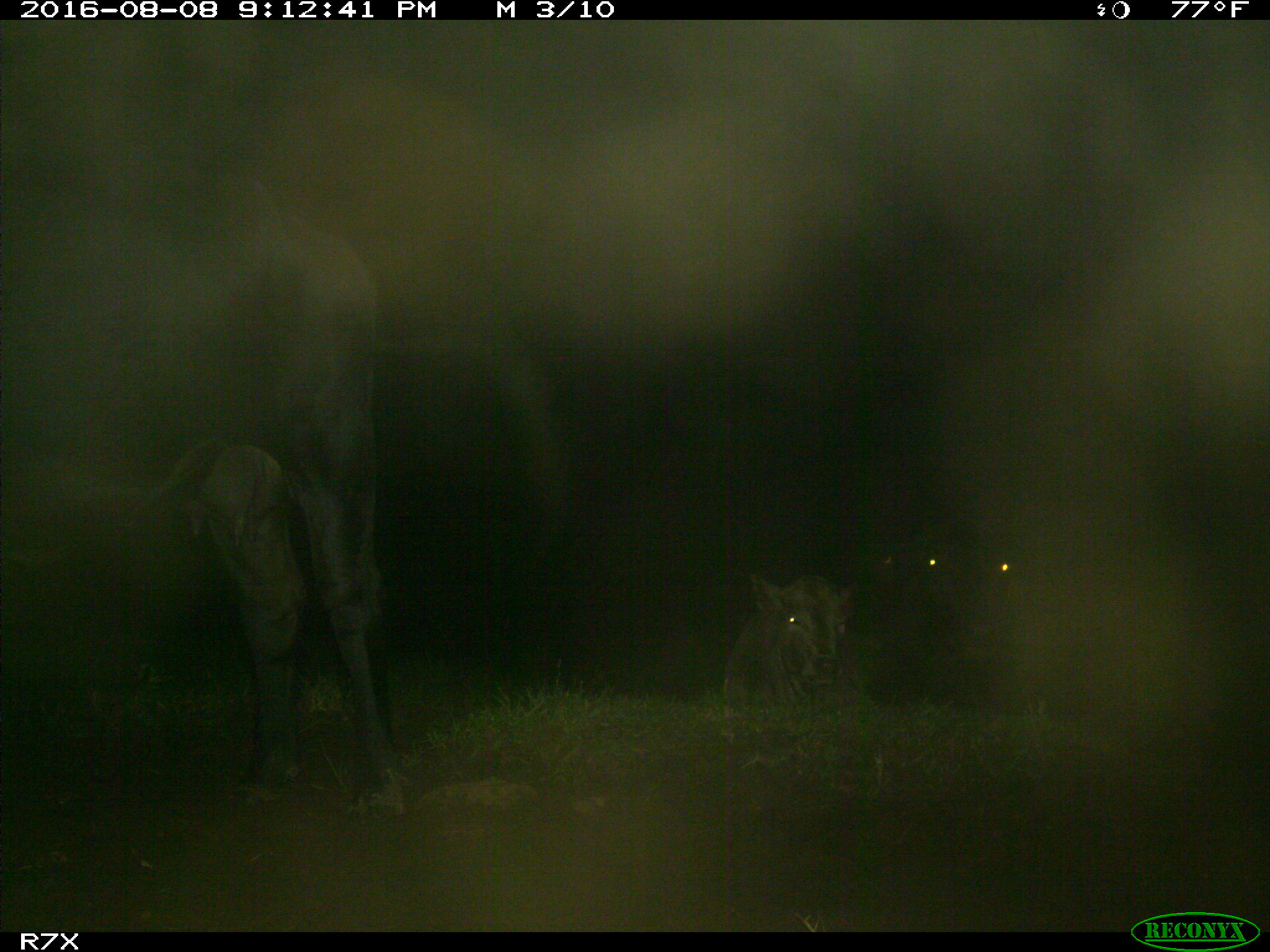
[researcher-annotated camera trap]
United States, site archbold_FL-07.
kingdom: Animalia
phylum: Chordata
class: Mammalia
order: Artiodactyla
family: Bovidae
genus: Bos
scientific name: Bos taurus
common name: domestic cow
Bos taurus (domestic cow).